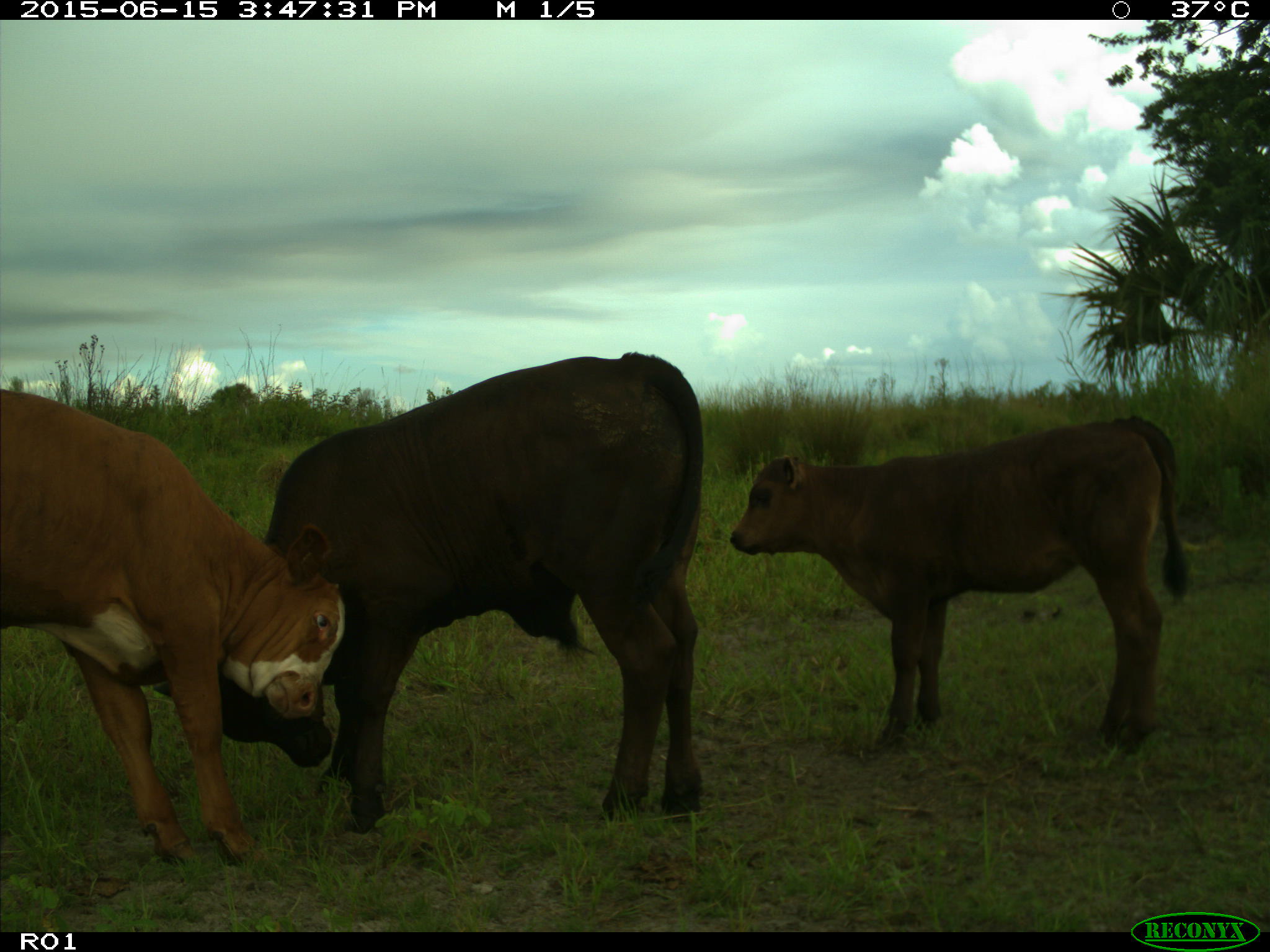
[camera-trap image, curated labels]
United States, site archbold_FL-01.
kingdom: Animalia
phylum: Chordata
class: Mammalia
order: Artiodactyla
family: Bovidae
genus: Bos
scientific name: Bos taurus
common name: domestic cow